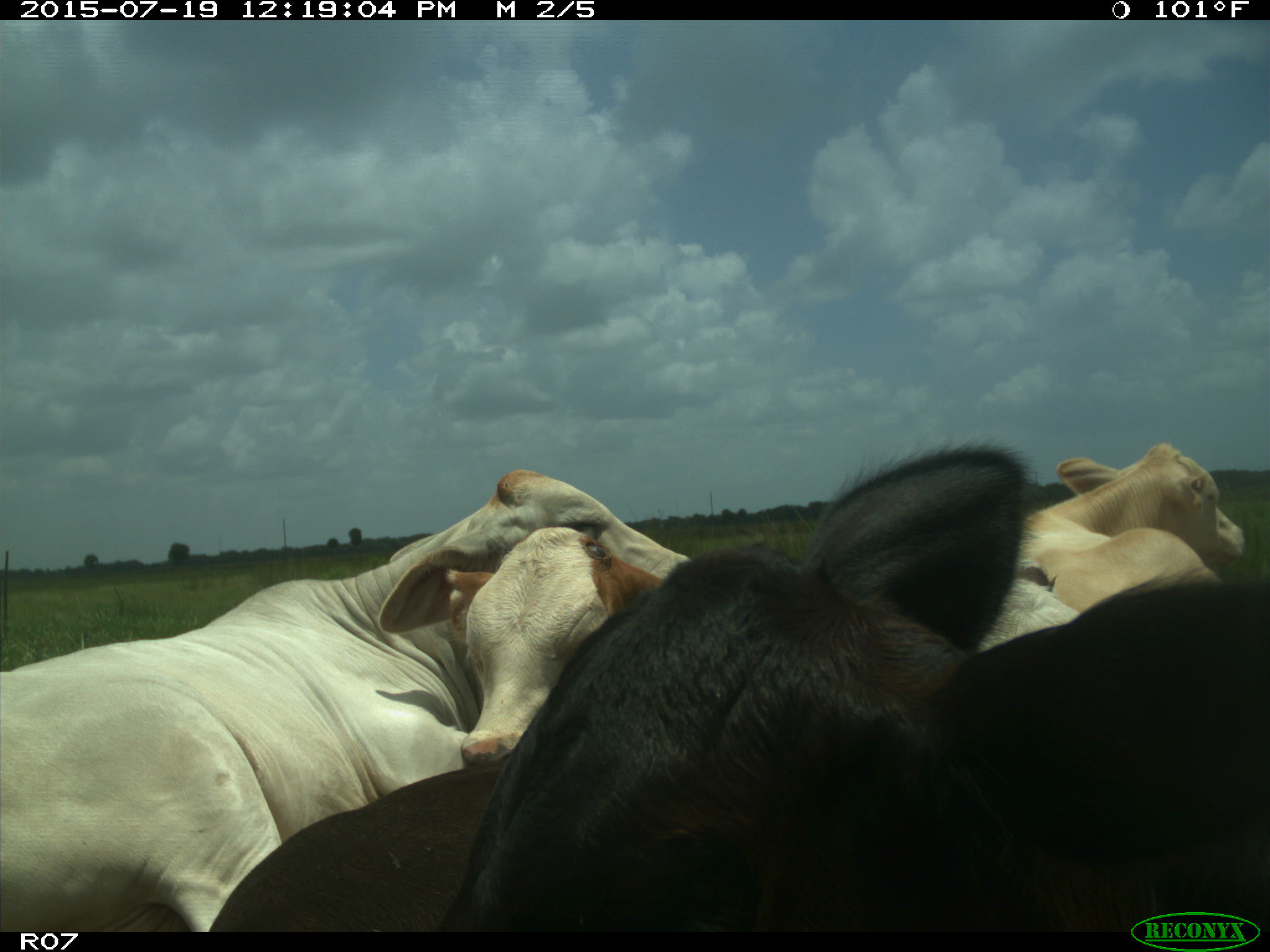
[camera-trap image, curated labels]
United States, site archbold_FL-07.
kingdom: Animalia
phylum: Chordata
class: Mammalia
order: Artiodactyla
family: Bovidae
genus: Bos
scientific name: Bos taurus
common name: domestic cow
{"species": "Bos taurus (domestic cow)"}